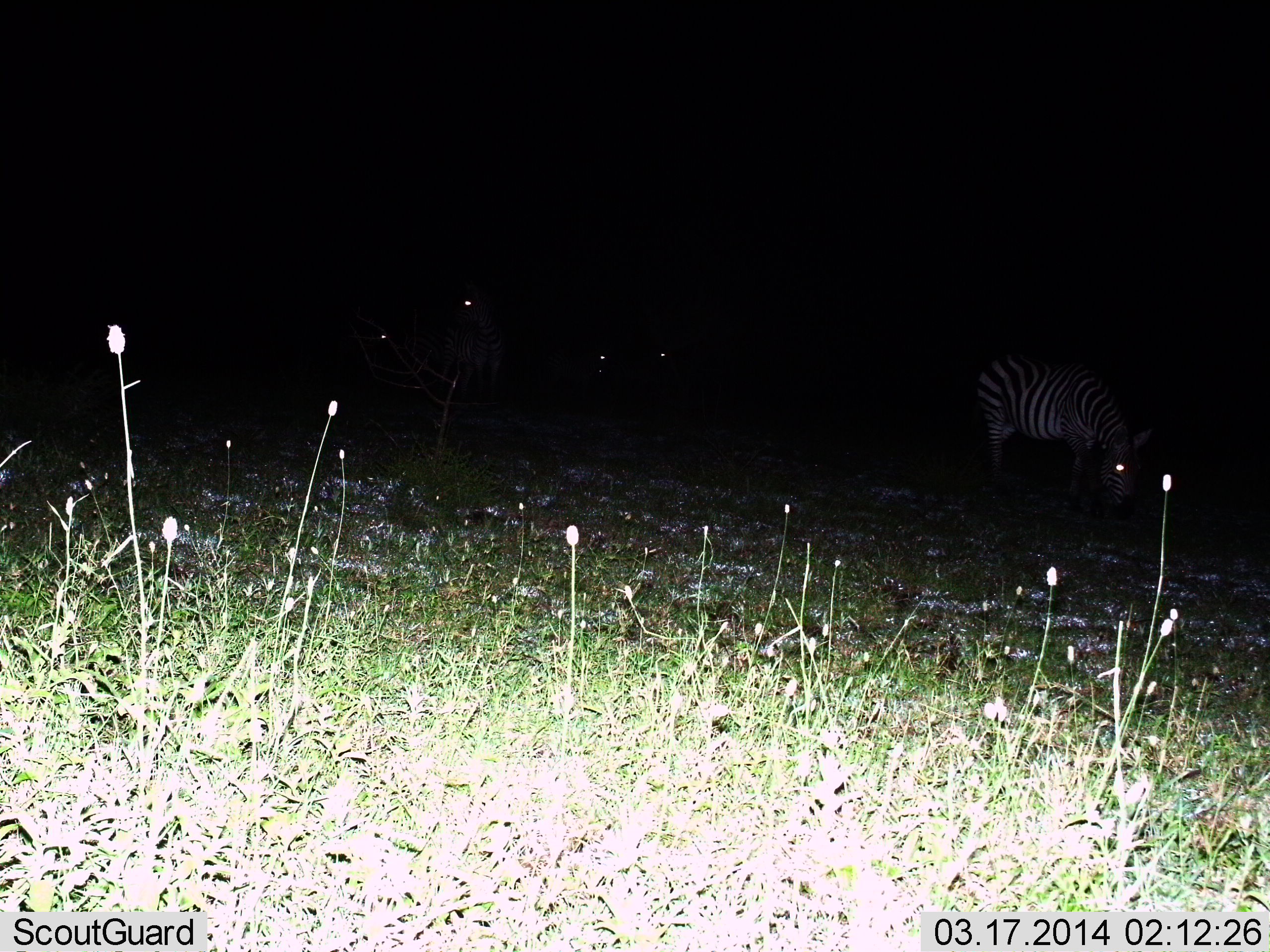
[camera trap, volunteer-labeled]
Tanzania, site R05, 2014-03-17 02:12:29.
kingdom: Animalia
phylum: Chordata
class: Mammalia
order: Perissodactyla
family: Equidae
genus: Equus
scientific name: Equus quagga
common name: plains zebra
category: zebra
Zebra (plains zebra) (Equus quagga), count 5. Behavior (volunteer vote fractions): standing 70%, resting 10%, moving 20%, interacting 0%. Young present (vote fraction): 0%. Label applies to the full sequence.